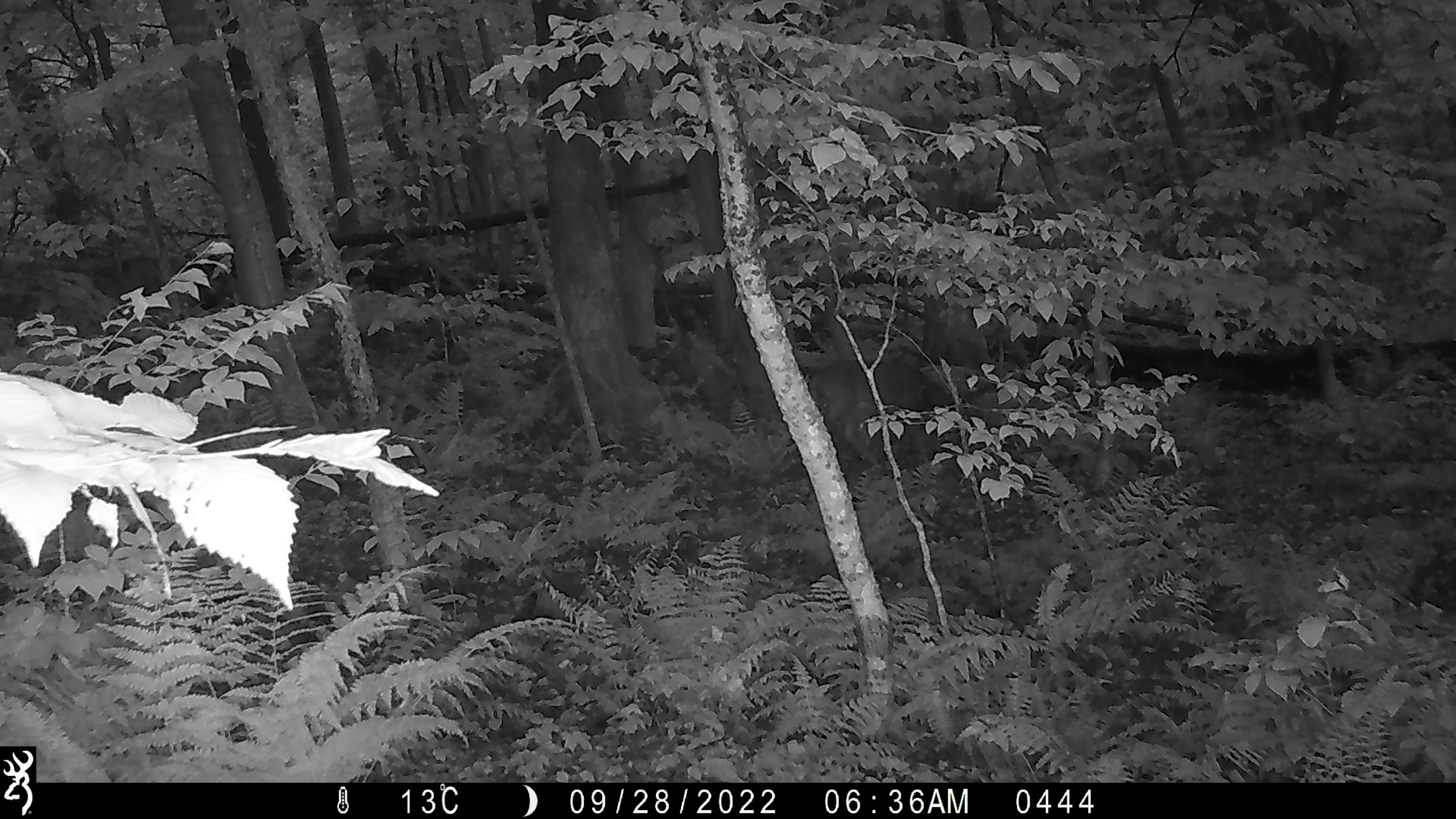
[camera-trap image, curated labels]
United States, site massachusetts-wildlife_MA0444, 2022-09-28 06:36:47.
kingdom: Animalia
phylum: Chordata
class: Mammalia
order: Artiodactyla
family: Cervidae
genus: Odocoileus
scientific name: Odocoileus virginianus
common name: white-tailed deer